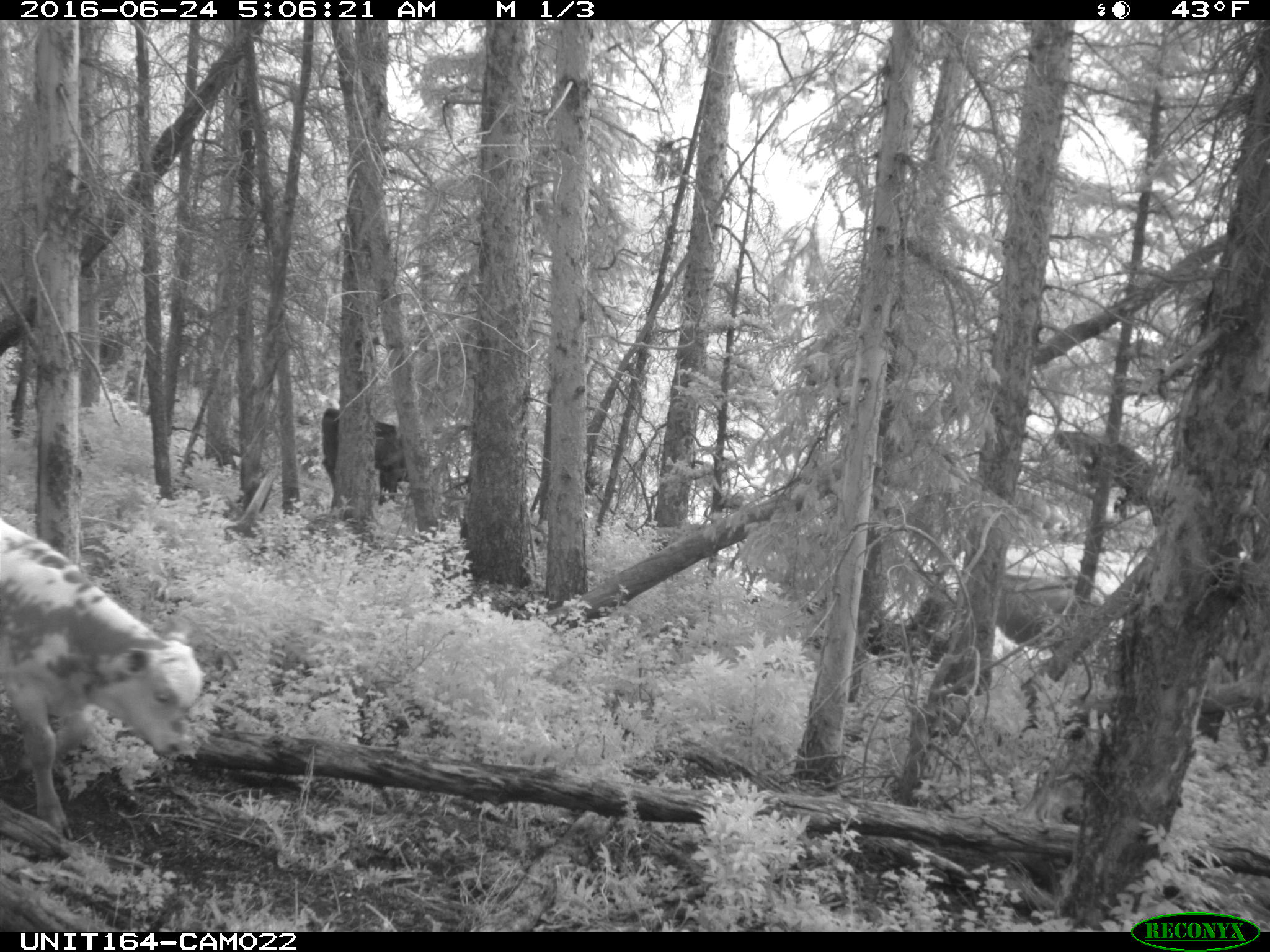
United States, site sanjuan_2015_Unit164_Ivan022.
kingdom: Animalia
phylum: Chordata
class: Mammalia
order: Artiodactyla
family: Bovidae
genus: Bos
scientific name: Bos taurus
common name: domestic cow